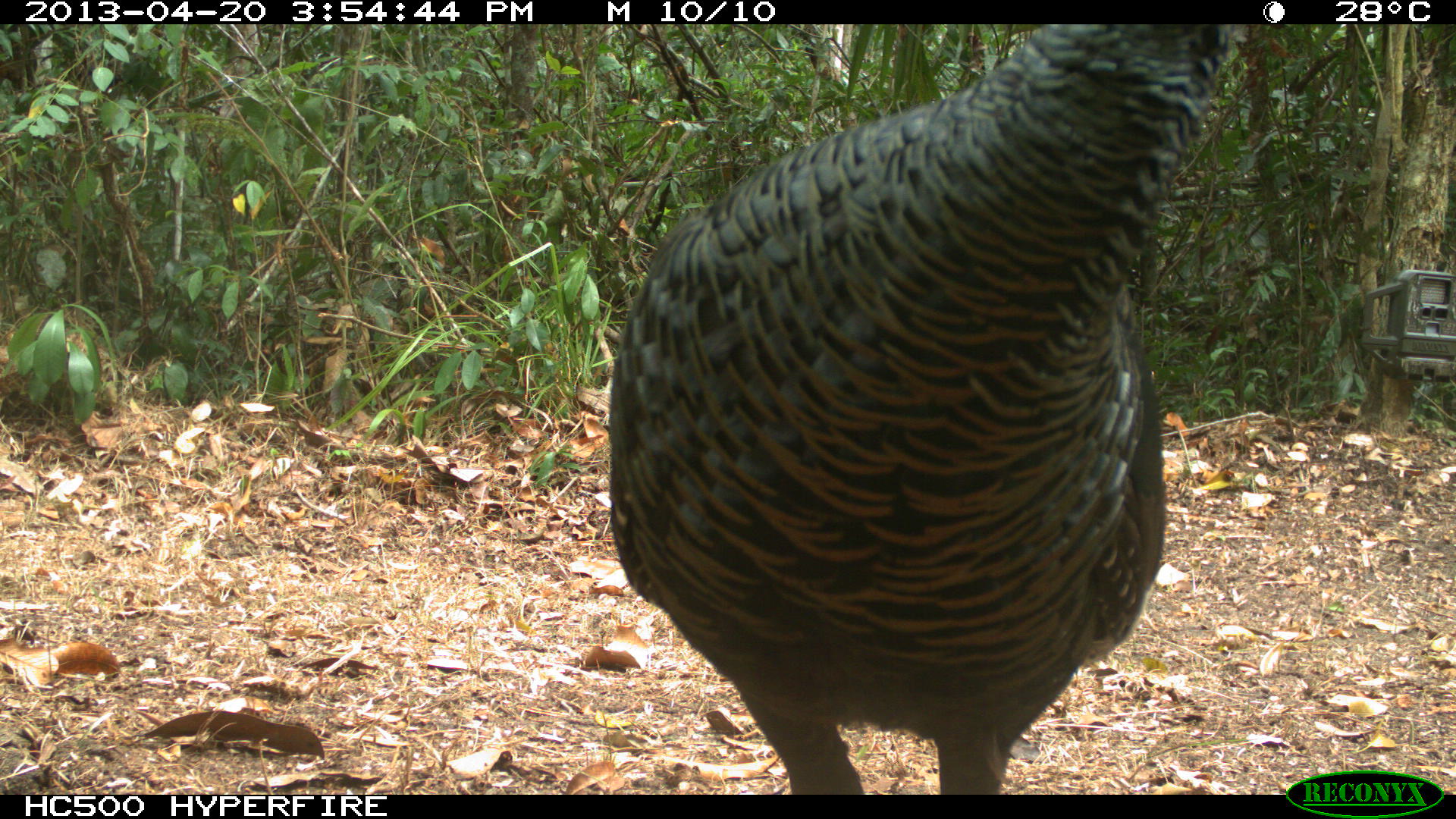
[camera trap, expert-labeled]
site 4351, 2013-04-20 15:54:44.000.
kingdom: Animalia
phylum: Chordata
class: Aves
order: Galliformes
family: Phasianidae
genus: Meleagris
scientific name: Meleagris ocellata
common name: ocellated turkey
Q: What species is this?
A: Meleagris ocellata (ocellated turkey).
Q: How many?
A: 3.